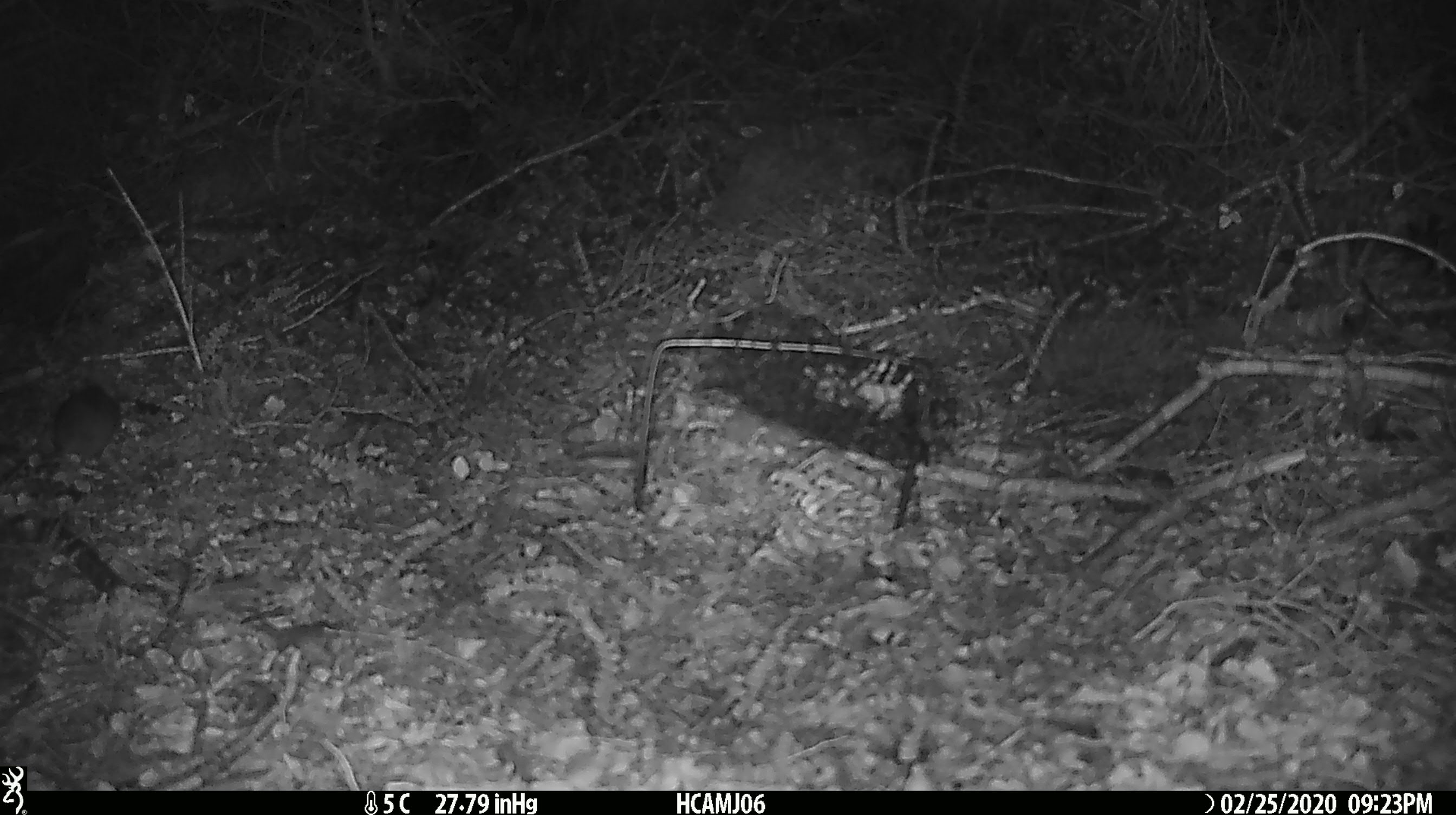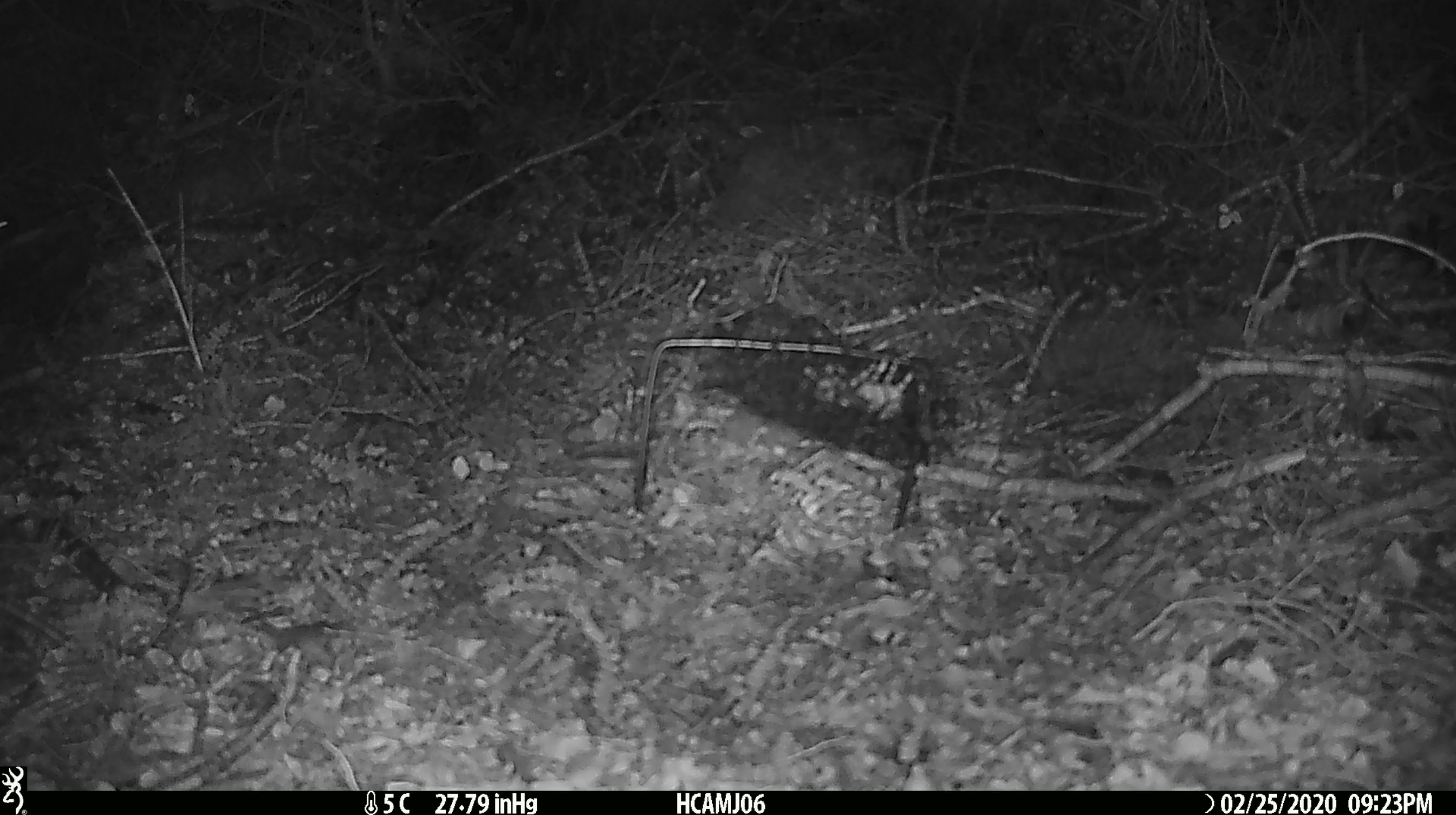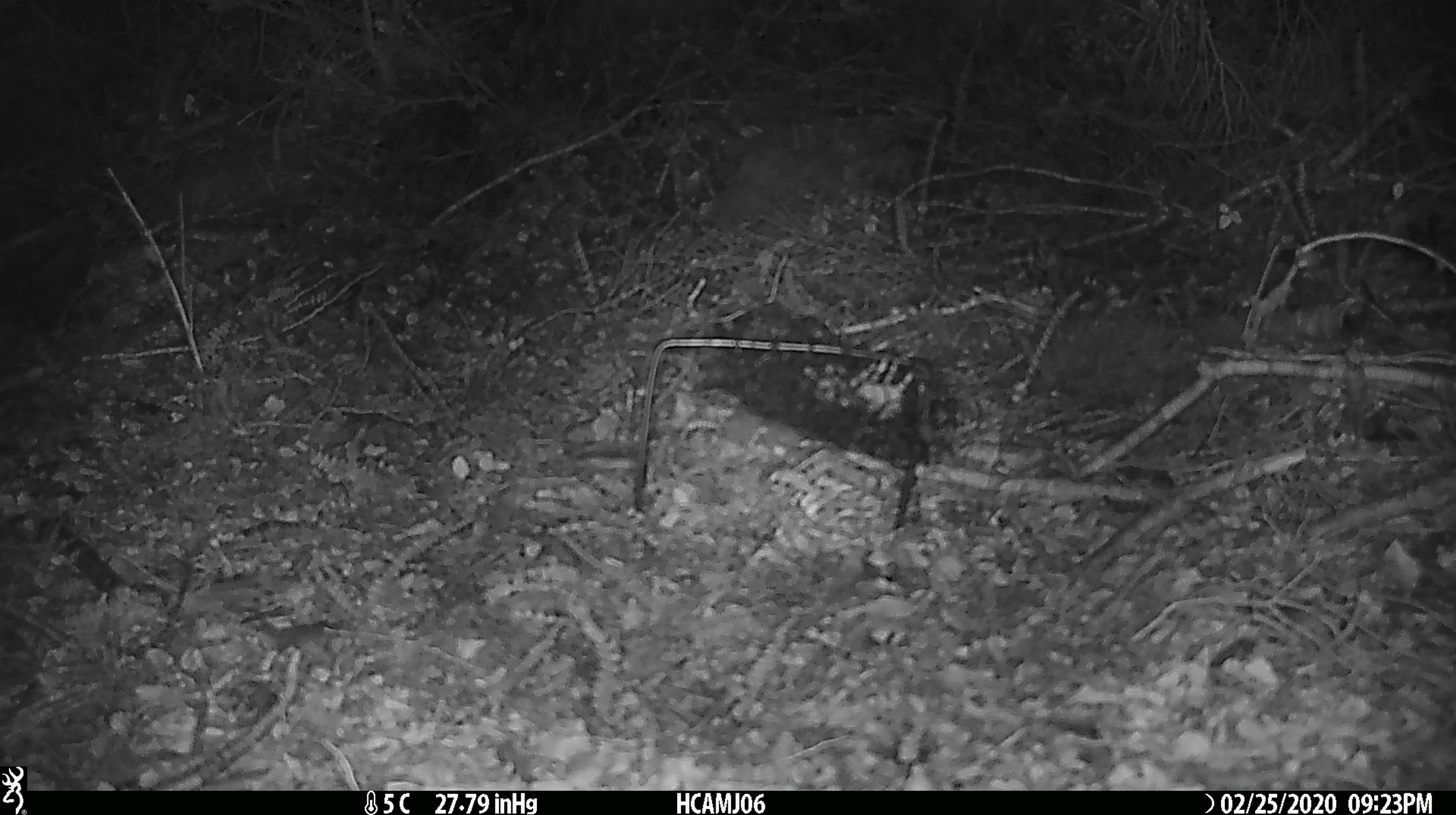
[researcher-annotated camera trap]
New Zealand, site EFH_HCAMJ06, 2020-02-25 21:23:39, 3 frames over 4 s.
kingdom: Animalia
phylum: Chordata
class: Mammalia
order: Rodentia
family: Muridae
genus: Mus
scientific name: Mus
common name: mouse